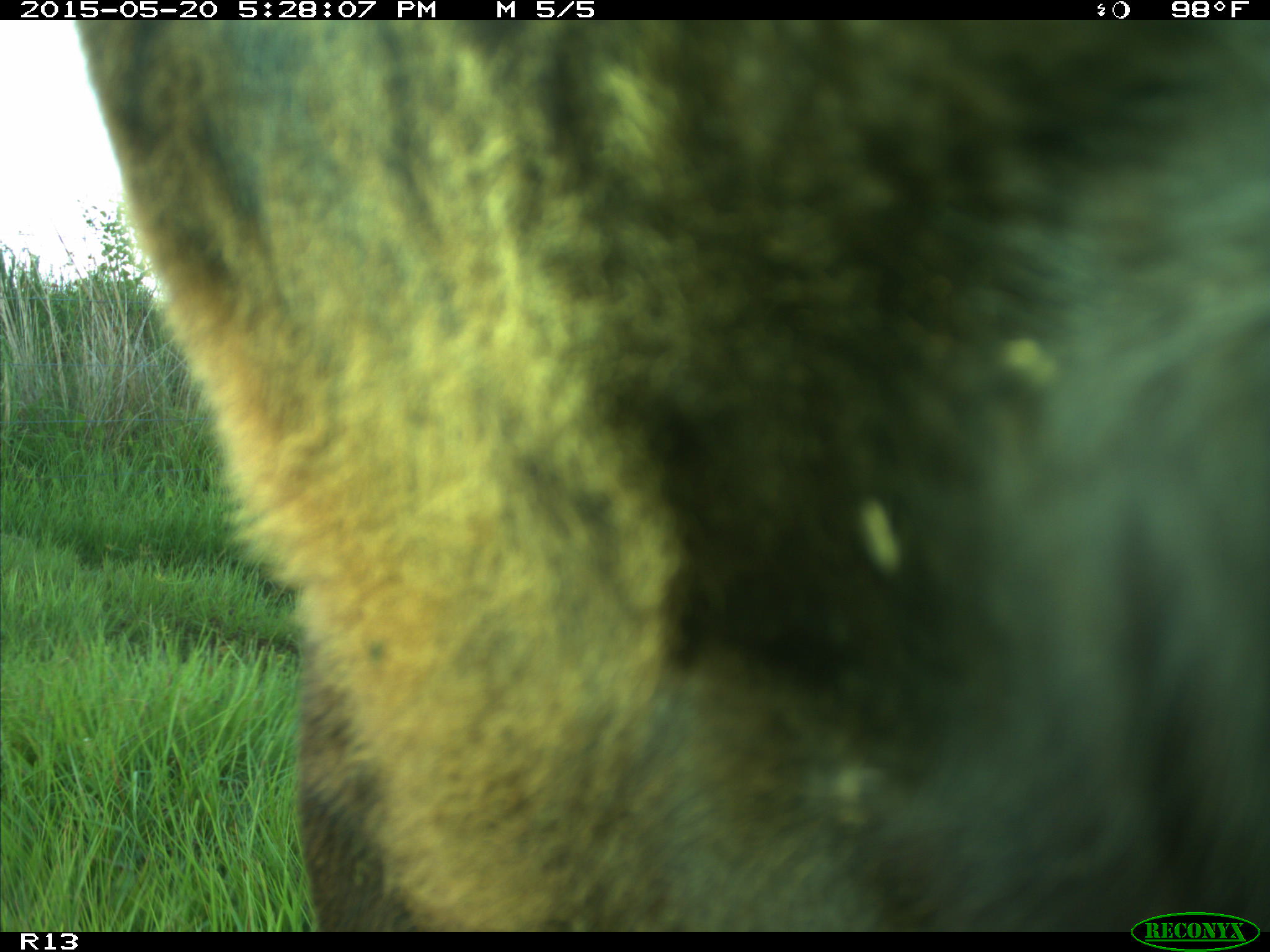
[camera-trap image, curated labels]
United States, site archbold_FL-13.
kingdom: Animalia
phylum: Chordata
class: Mammalia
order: Artiodactyla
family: Bovidae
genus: Bos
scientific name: Bos taurus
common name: domestic cow